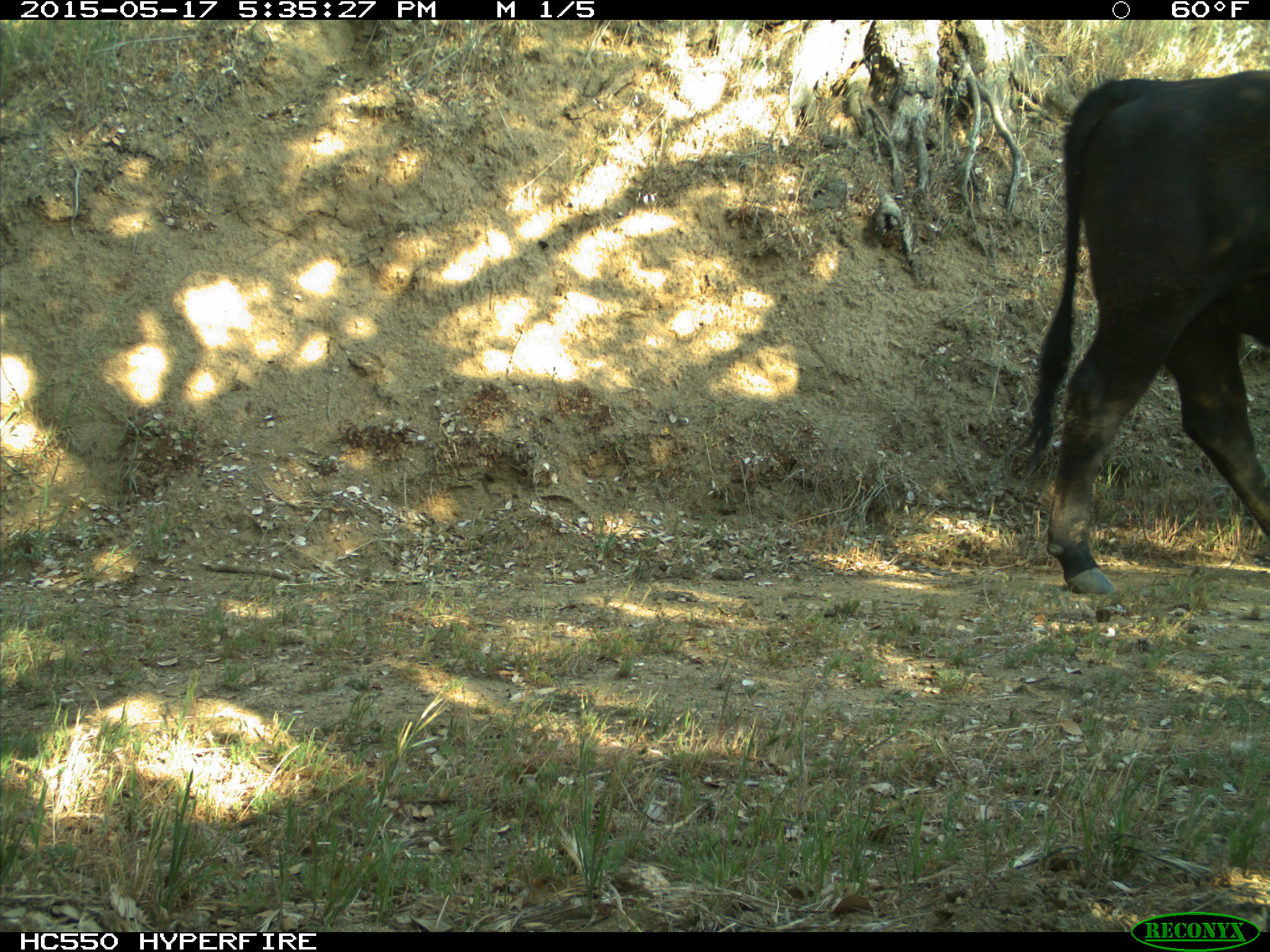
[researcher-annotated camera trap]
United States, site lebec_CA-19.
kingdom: Animalia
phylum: Chordata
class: Mammalia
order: Artiodactyla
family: Bovidae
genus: Bos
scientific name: Bos taurus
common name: domestic cow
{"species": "Bos taurus (domestic cow)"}